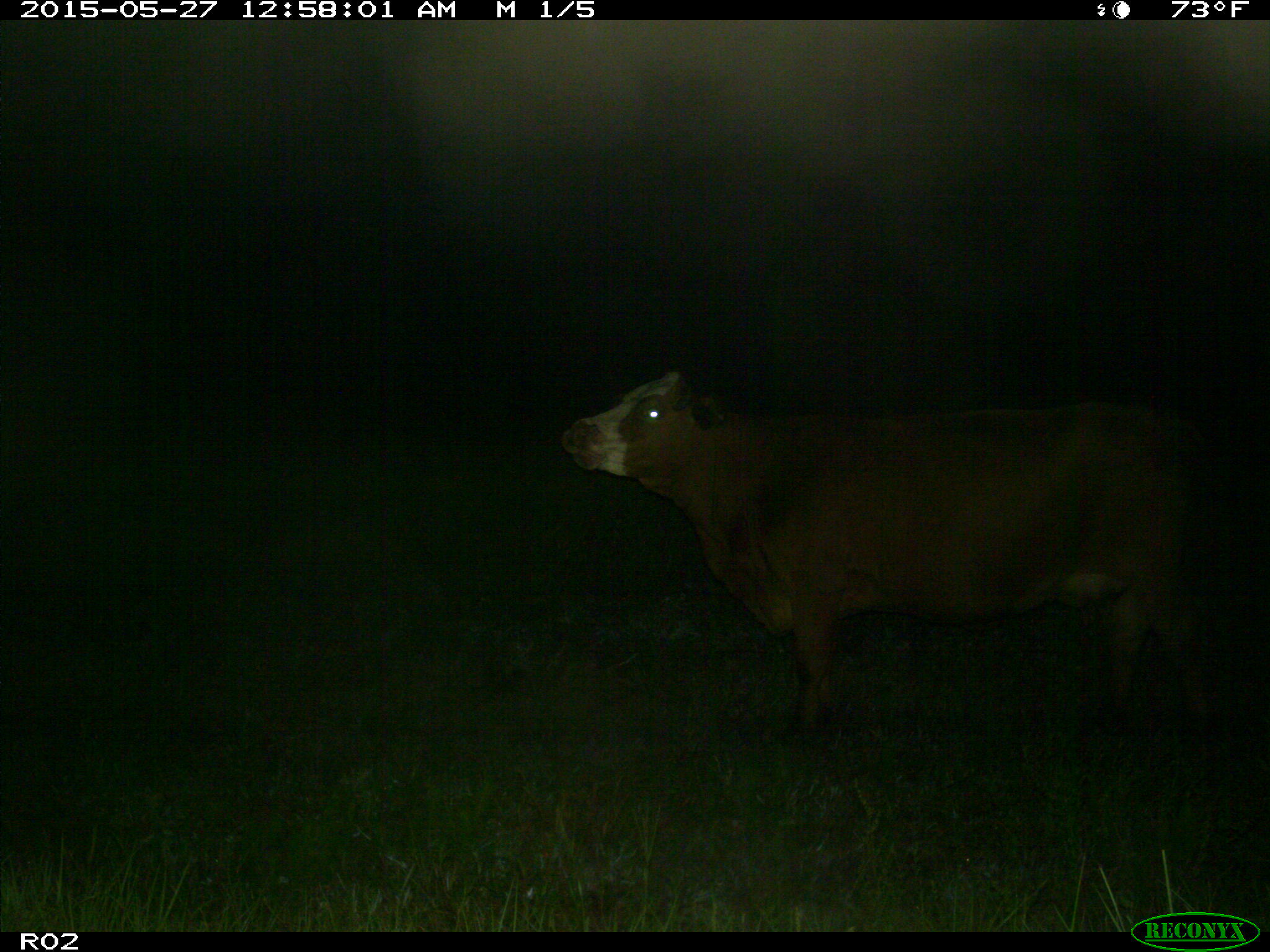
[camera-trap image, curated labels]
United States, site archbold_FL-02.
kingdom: Animalia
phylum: Chordata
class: Mammalia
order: Artiodactyla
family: Bovidae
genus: Bos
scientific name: Bos taurus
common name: domestic cow